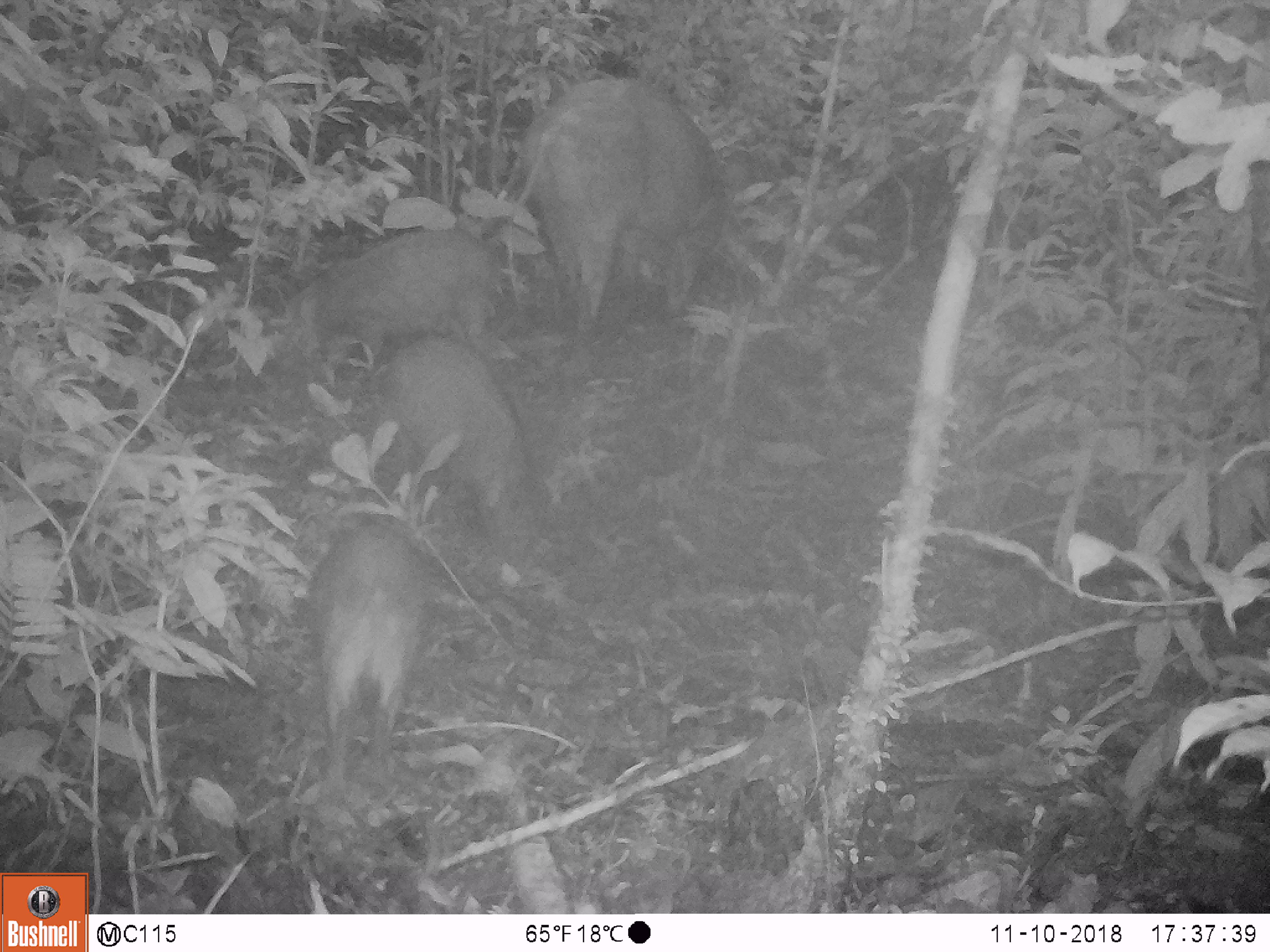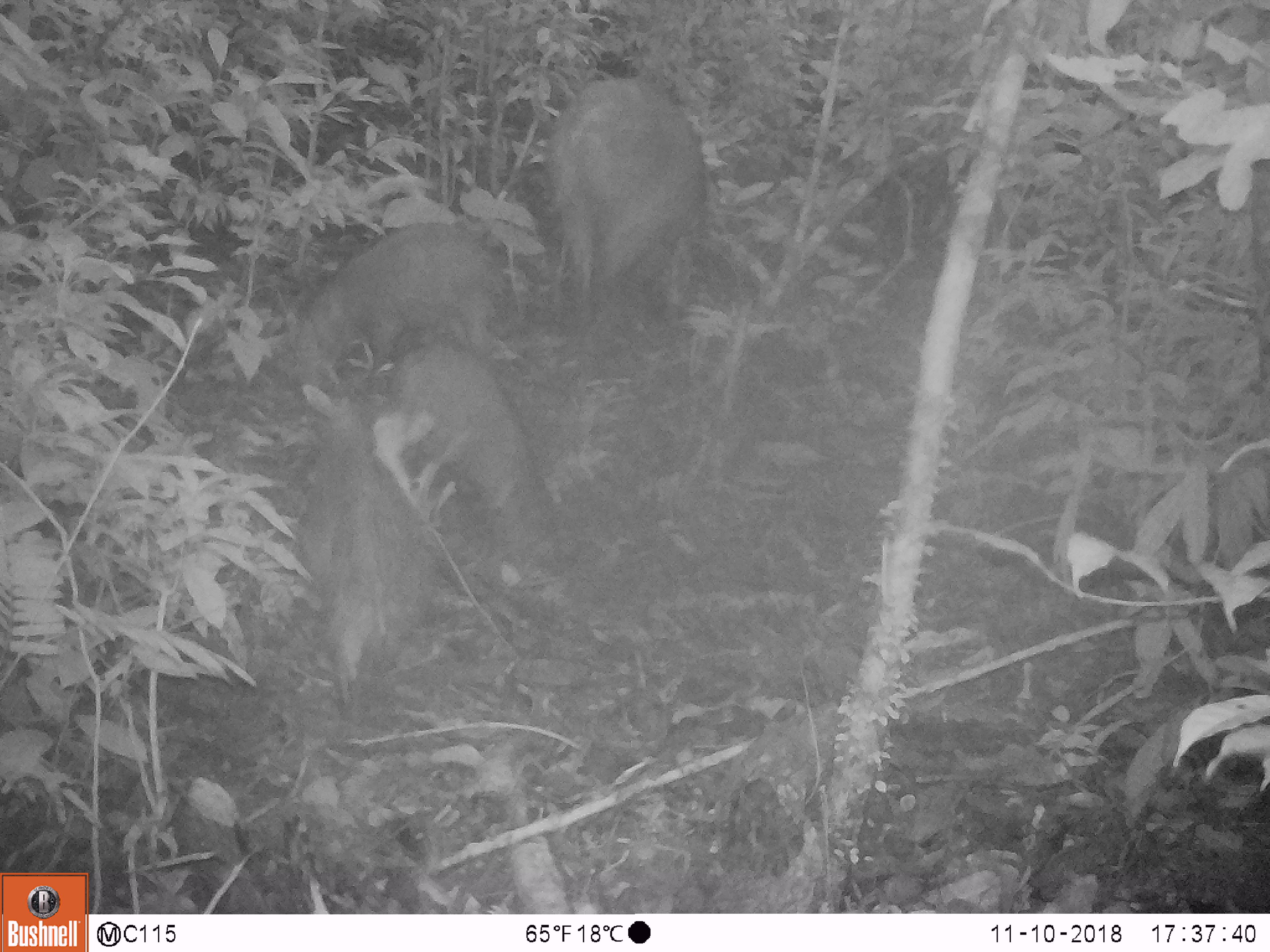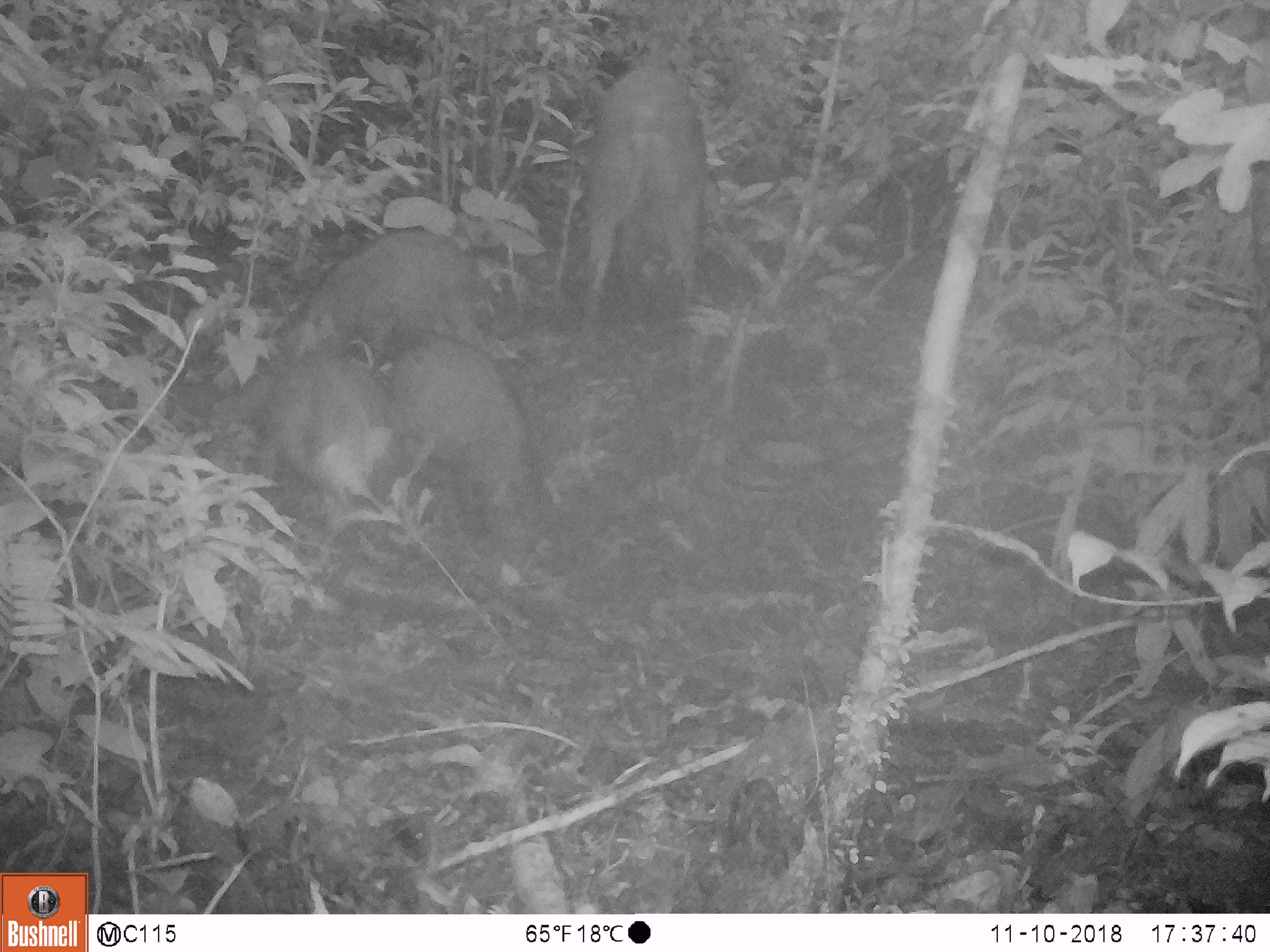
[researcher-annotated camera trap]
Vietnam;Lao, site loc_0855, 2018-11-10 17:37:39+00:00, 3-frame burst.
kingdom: Animalia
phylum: Chordata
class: Mammalia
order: Artiodactyla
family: Suidae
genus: Sus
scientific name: Sus scrofa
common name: eurasian wild pig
Eurasian wild pig (Sus scrofa). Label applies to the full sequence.